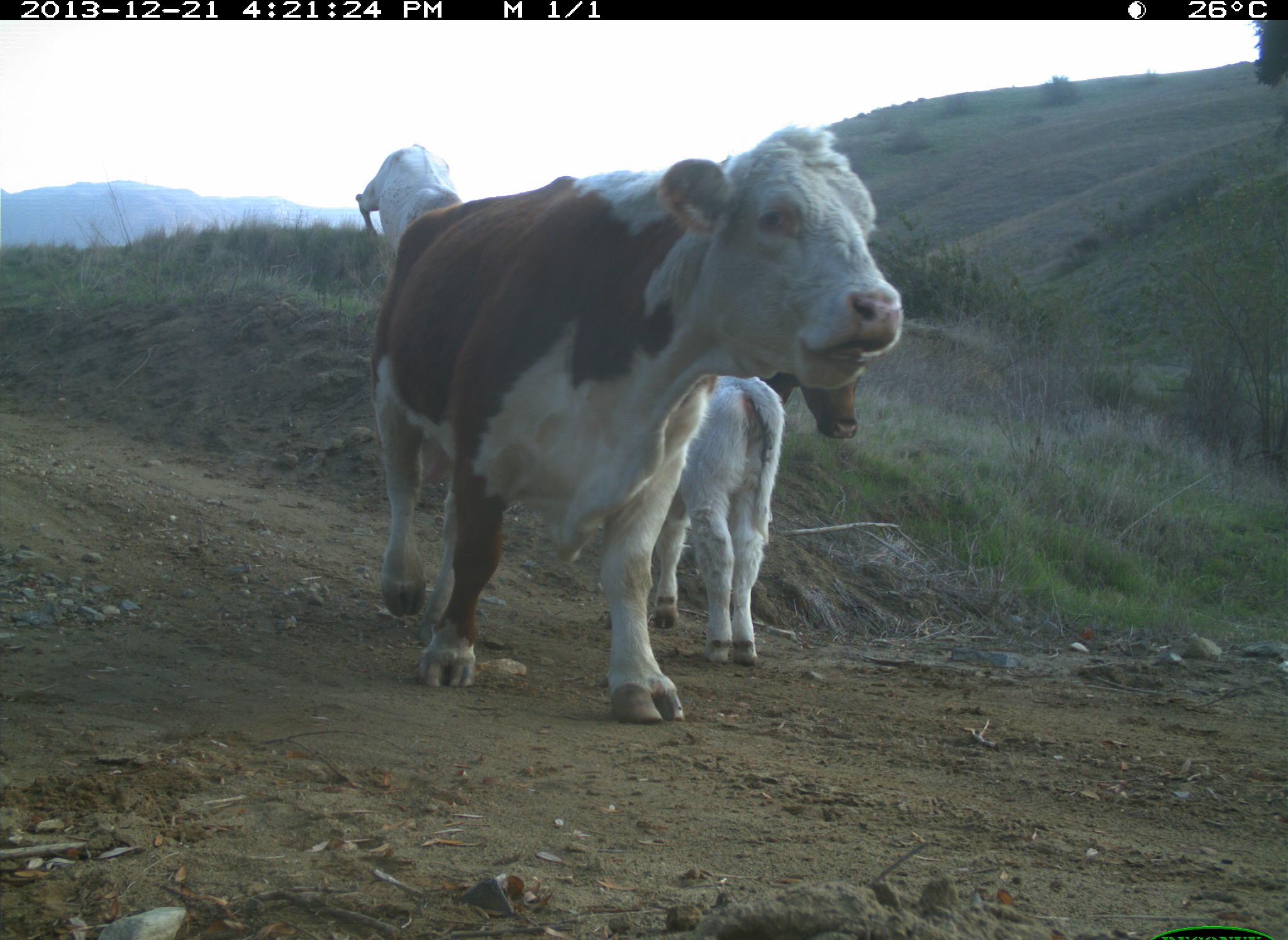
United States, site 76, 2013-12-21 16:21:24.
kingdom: Animalia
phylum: Chordata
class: Mammalia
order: Artiodactyla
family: Bovidae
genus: Bos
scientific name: Bos taurus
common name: cow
Cow (Bos taurus).